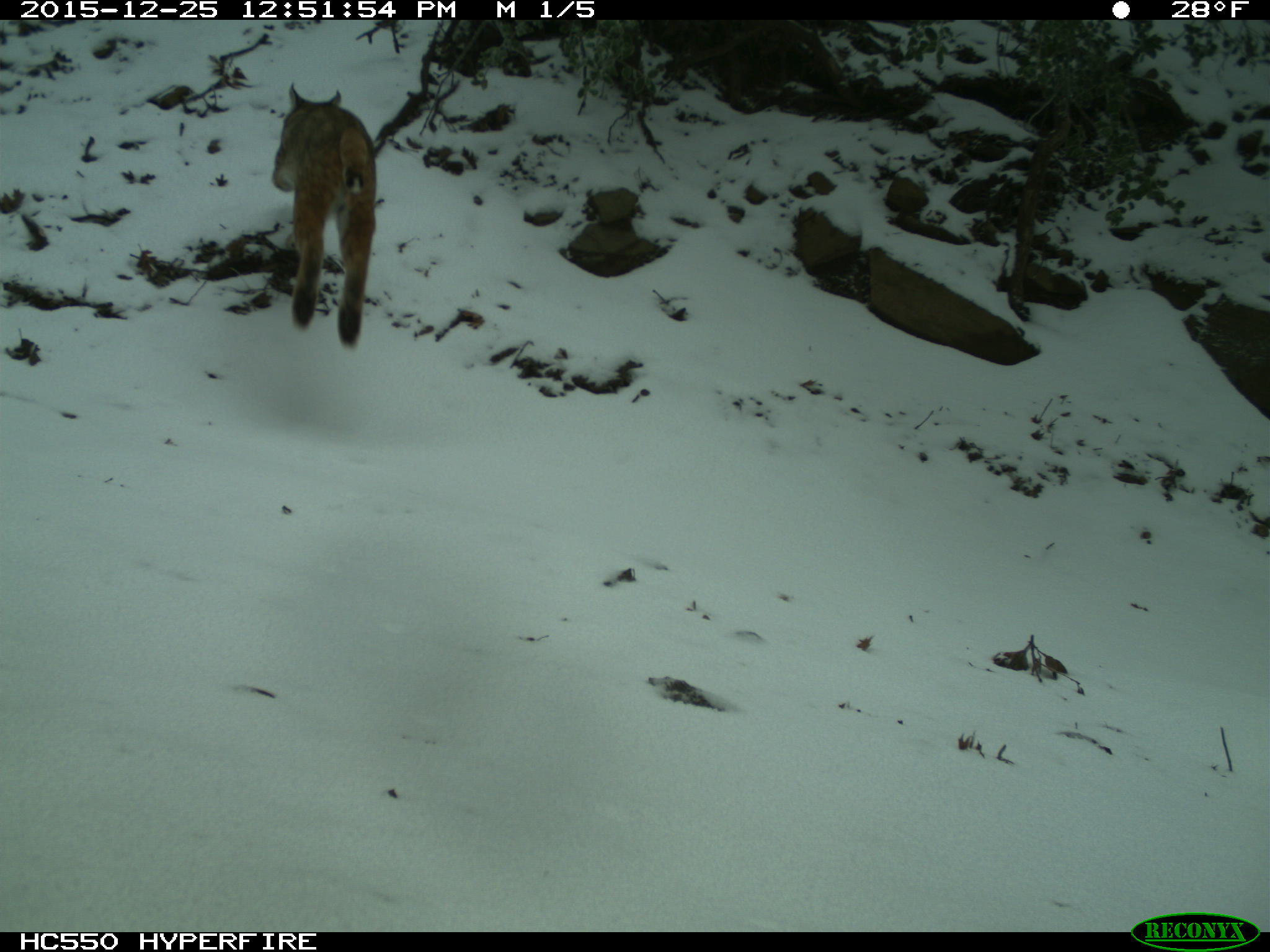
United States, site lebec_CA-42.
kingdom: Animalia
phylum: Chordata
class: Mammalia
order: Carnivora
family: Felidae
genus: Lynx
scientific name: Lynx rufus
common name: bobcat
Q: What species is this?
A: Lynx rufus (bobcat).